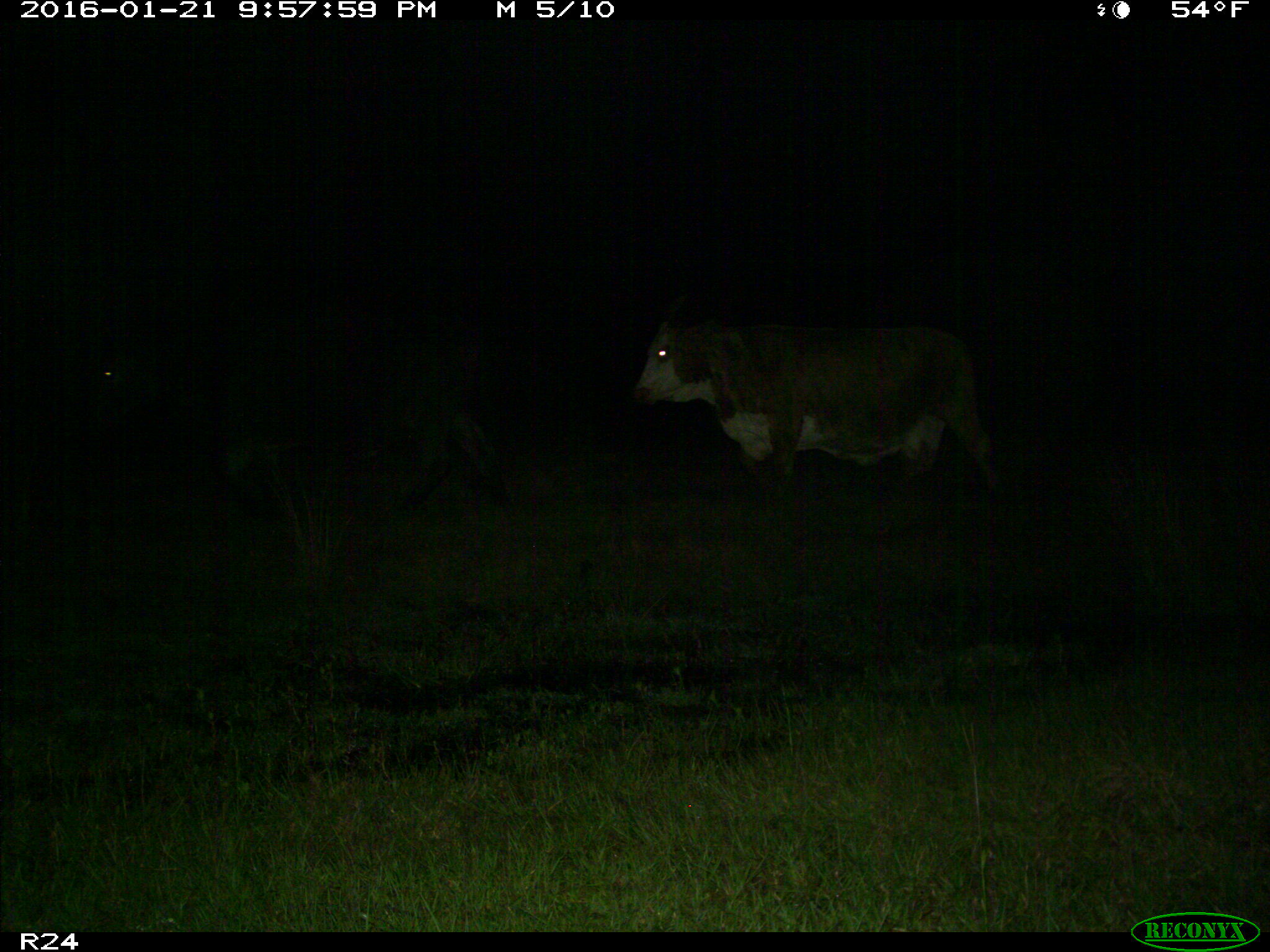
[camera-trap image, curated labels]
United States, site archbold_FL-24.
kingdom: Animalia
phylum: Chordata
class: Mammalia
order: Artiodactyla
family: Bovidae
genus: Bos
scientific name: Bos taurus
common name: domestic cow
Bos taurus (domestic cow).